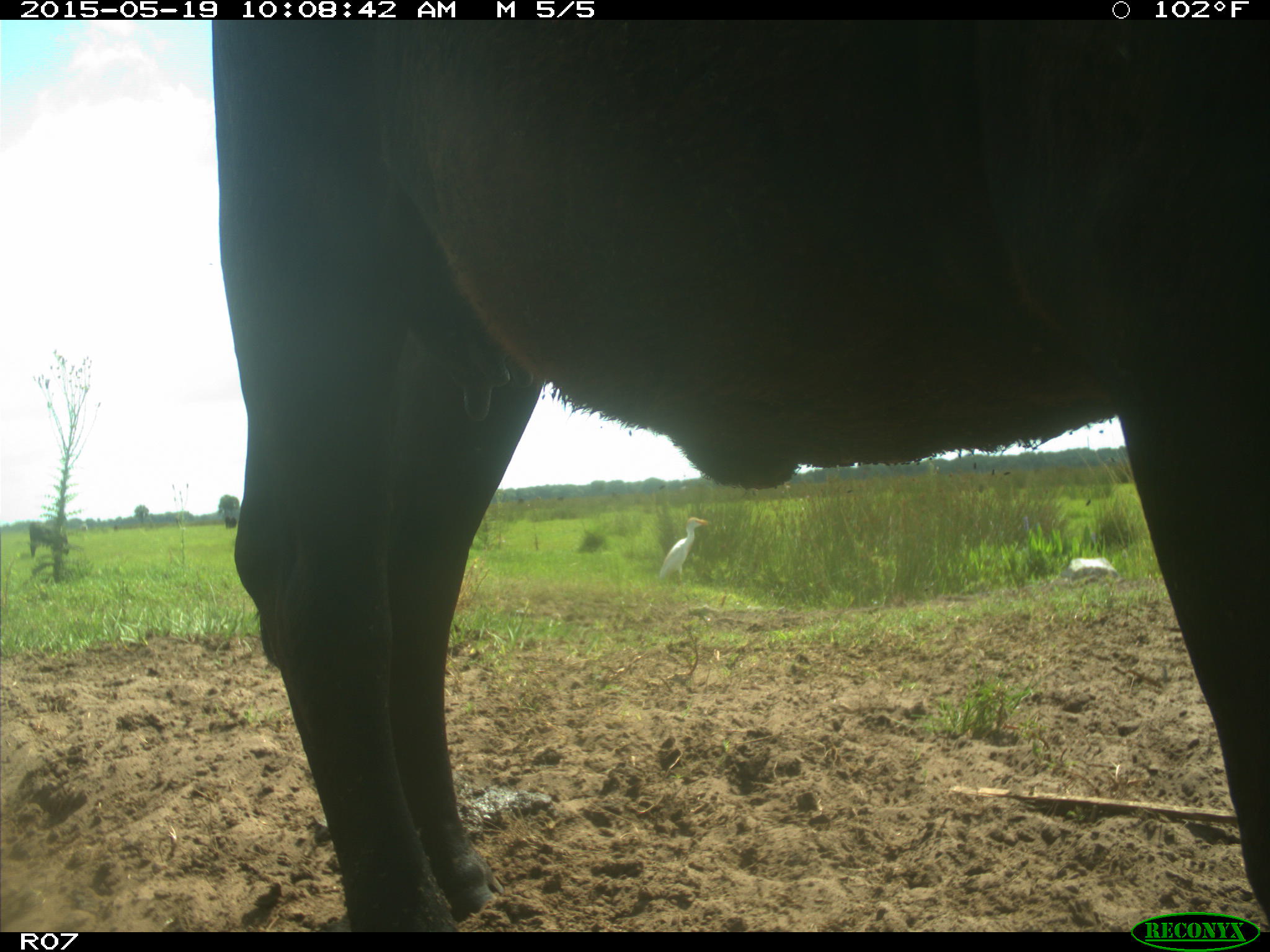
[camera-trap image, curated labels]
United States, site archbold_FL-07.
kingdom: Animalia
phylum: Chordata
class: Mammalia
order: Artiodactyla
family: Bovidae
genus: Bos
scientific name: Bos taurus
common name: domestic cow